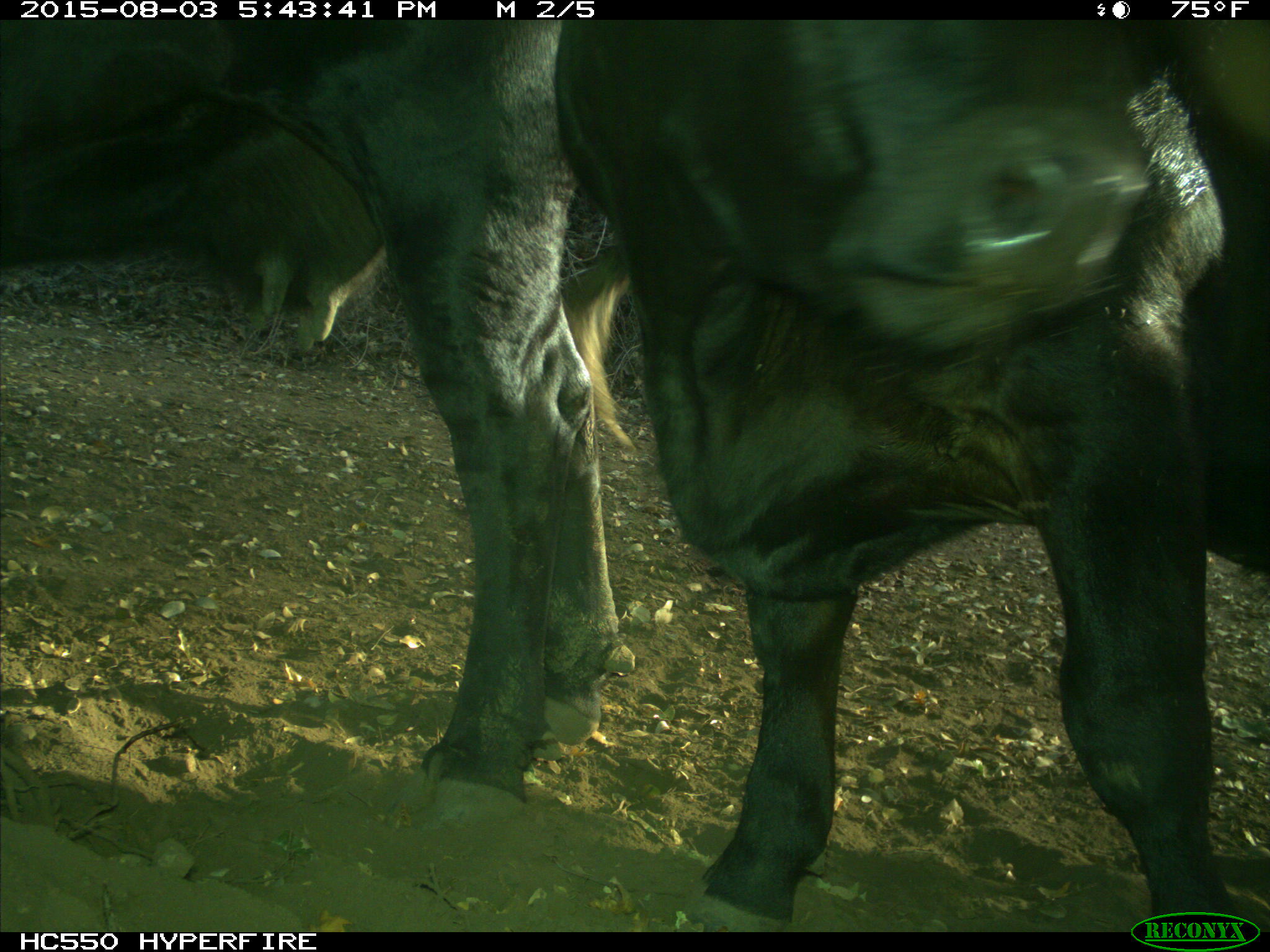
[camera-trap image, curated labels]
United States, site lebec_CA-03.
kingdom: Animalia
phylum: Chordata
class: Mammalia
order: Artiodactyla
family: Bovidae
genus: Bos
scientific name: Bos taurus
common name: domestic cow